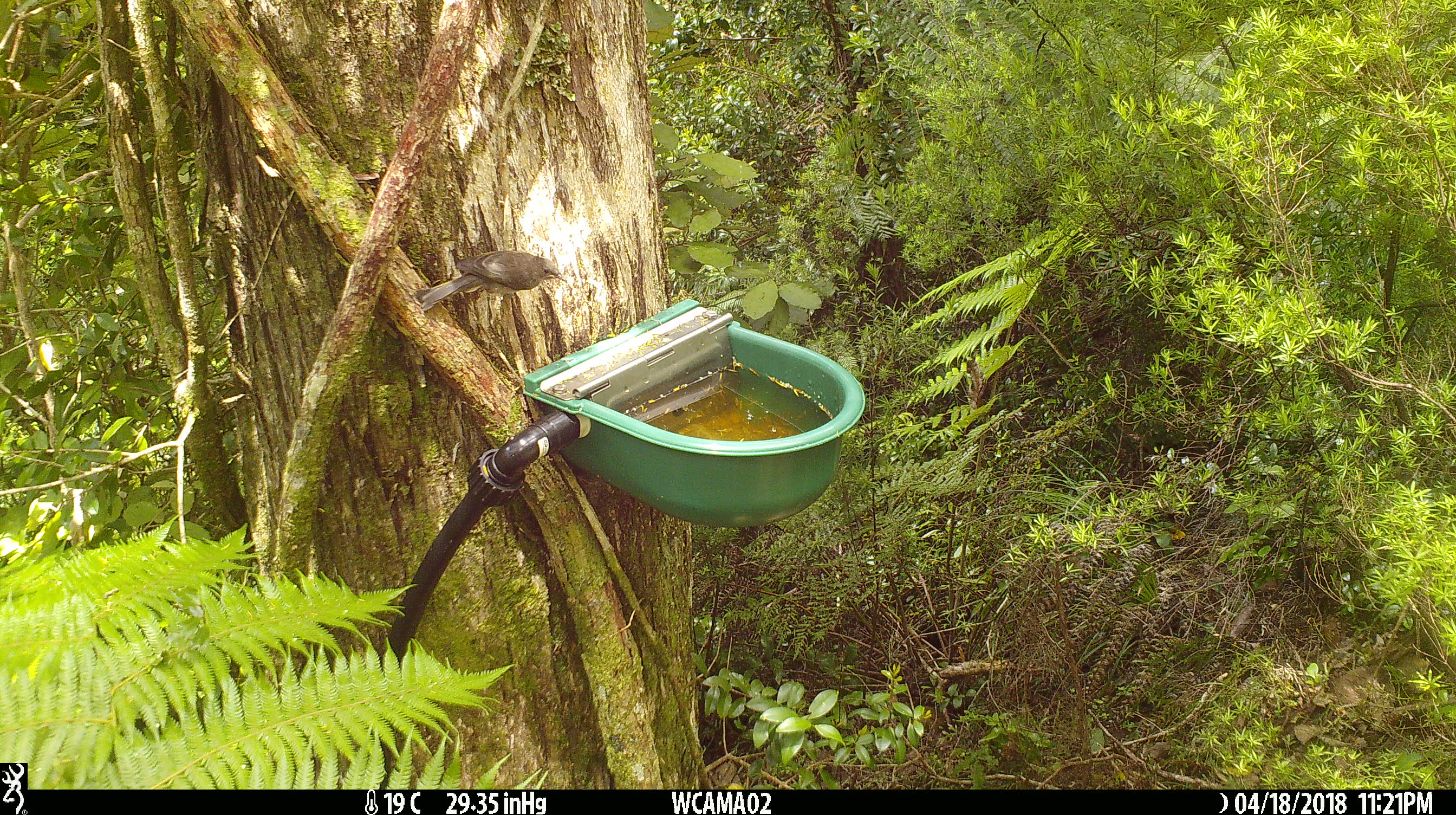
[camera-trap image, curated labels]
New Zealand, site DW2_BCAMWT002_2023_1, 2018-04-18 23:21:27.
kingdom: Animalia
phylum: Chordata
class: Aves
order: Passeriformes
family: Meliphagidae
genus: Anthornis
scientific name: Anthornis melanura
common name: new zealand bellbird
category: bellbird